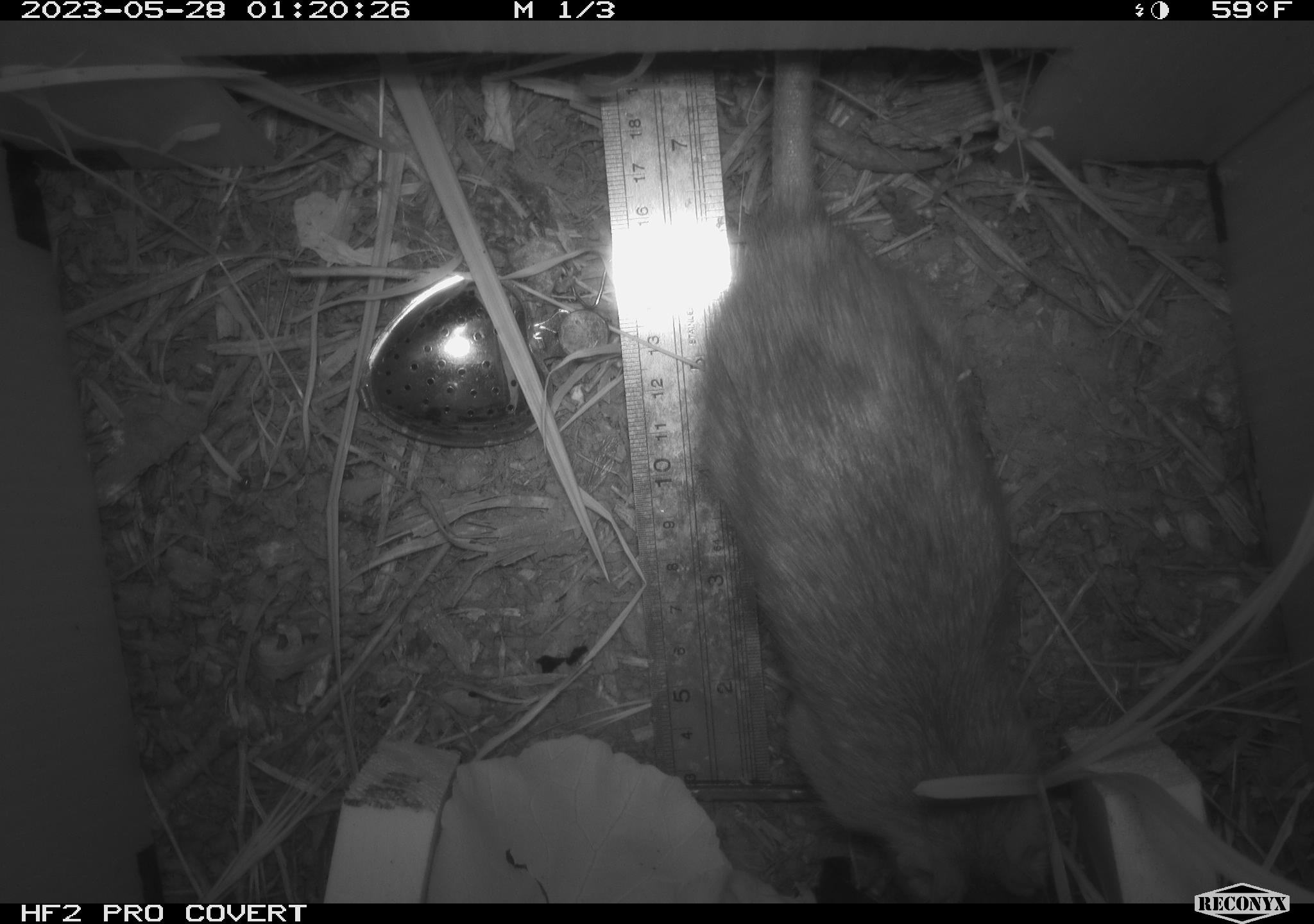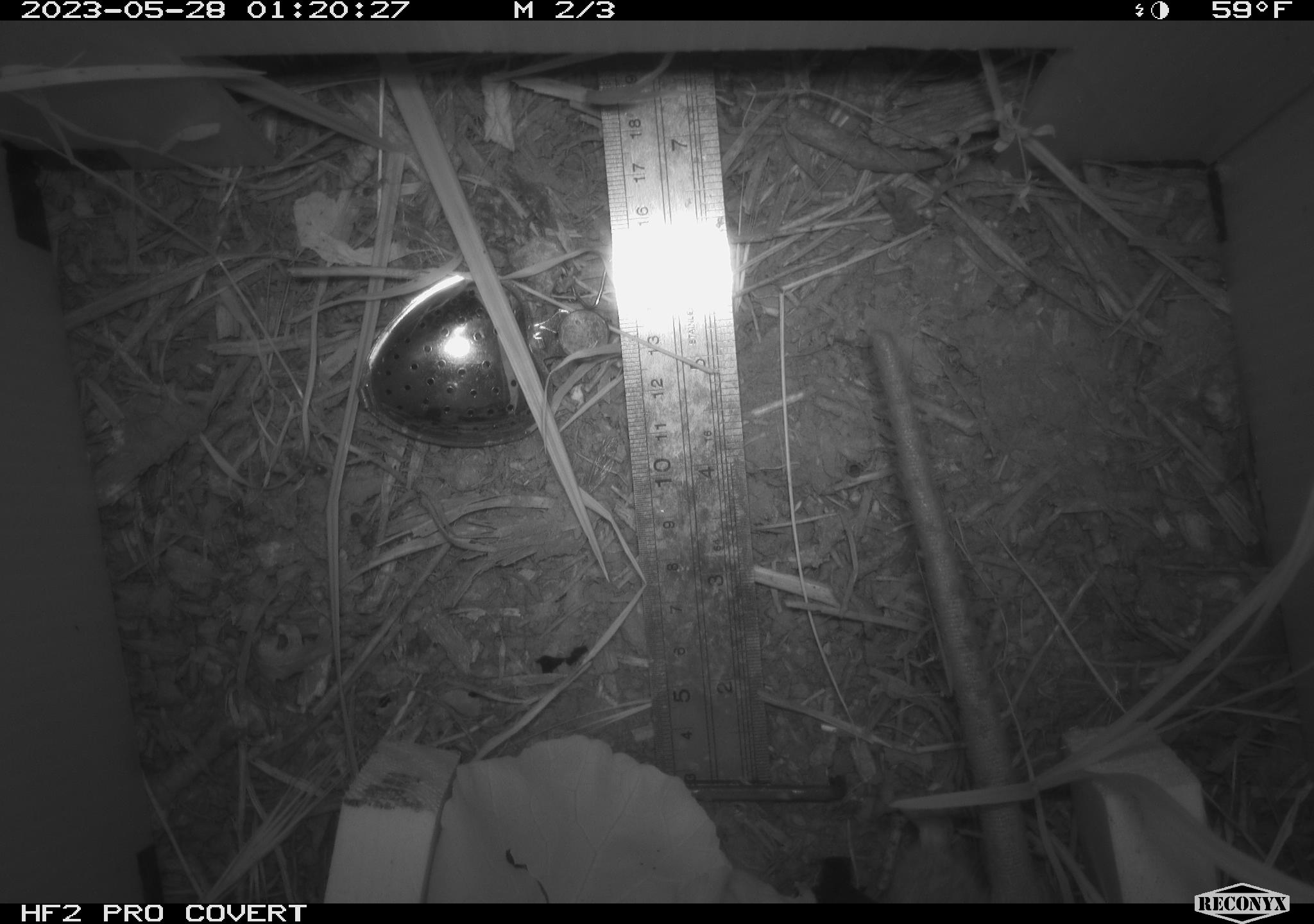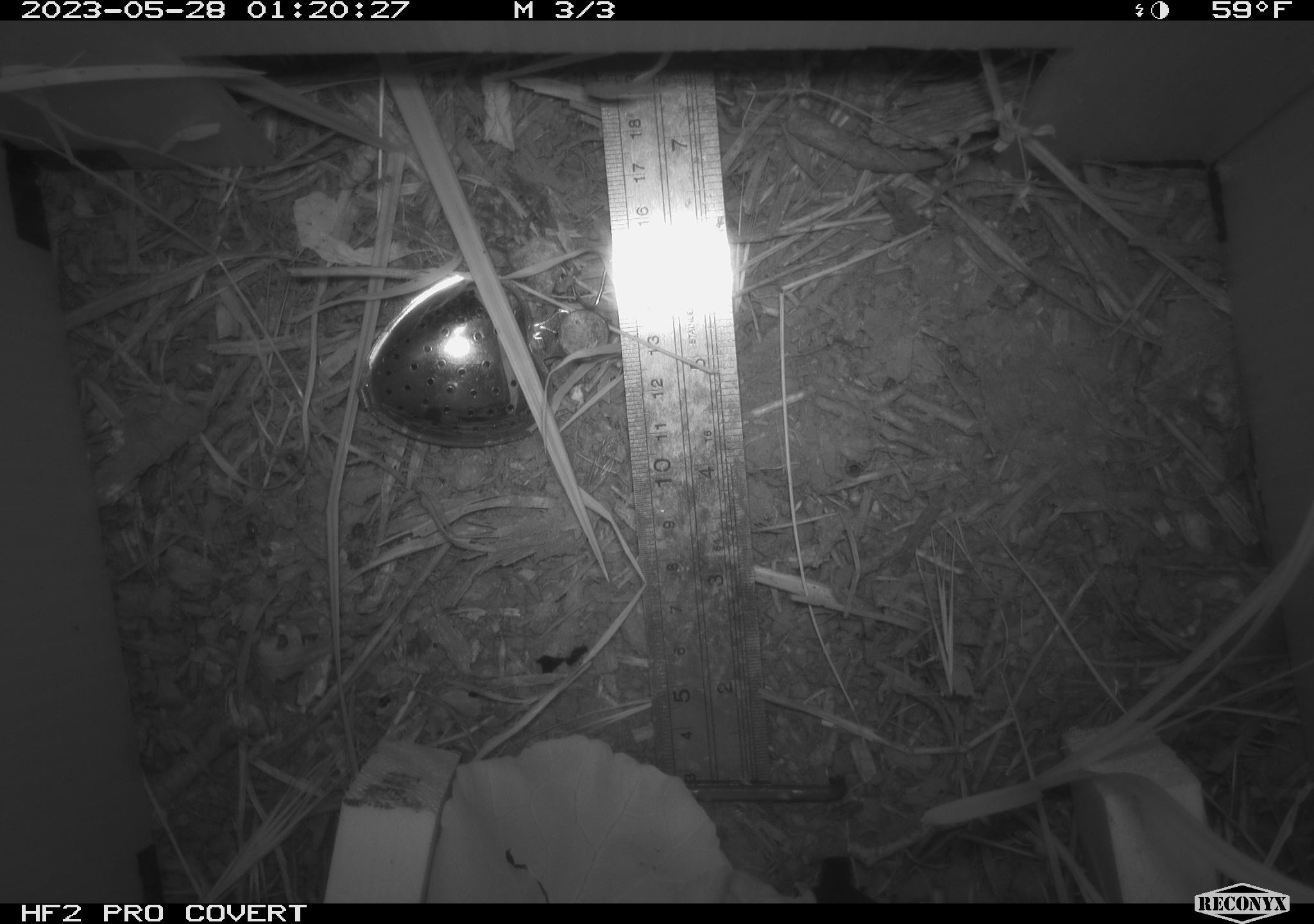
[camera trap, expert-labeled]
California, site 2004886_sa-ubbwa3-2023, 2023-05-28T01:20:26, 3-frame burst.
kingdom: Animalia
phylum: Chordata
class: Mammalia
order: Rodentia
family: Muridae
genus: Rattus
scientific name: Rattus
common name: rat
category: rattus species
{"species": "rattus species (rat) (Rattus)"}